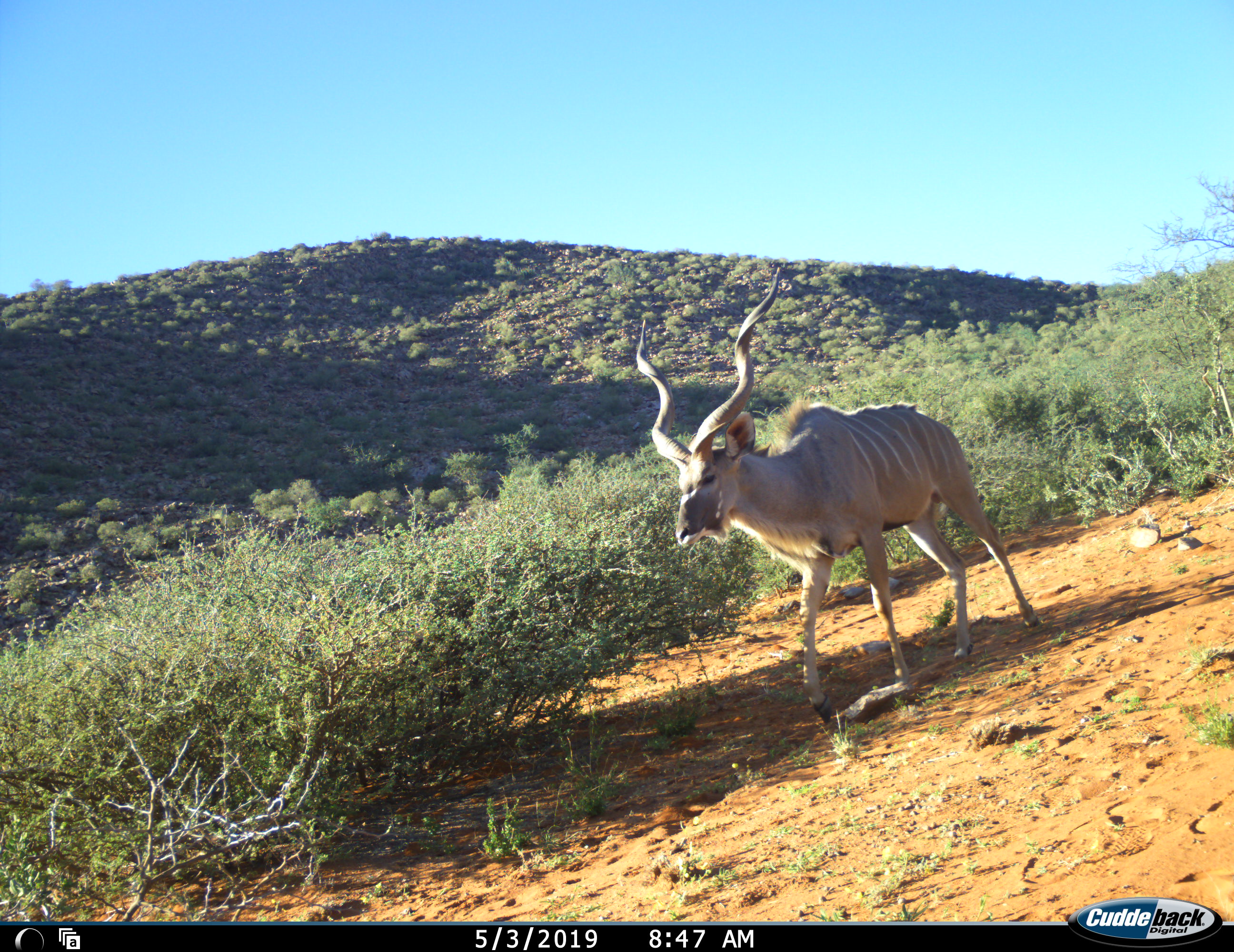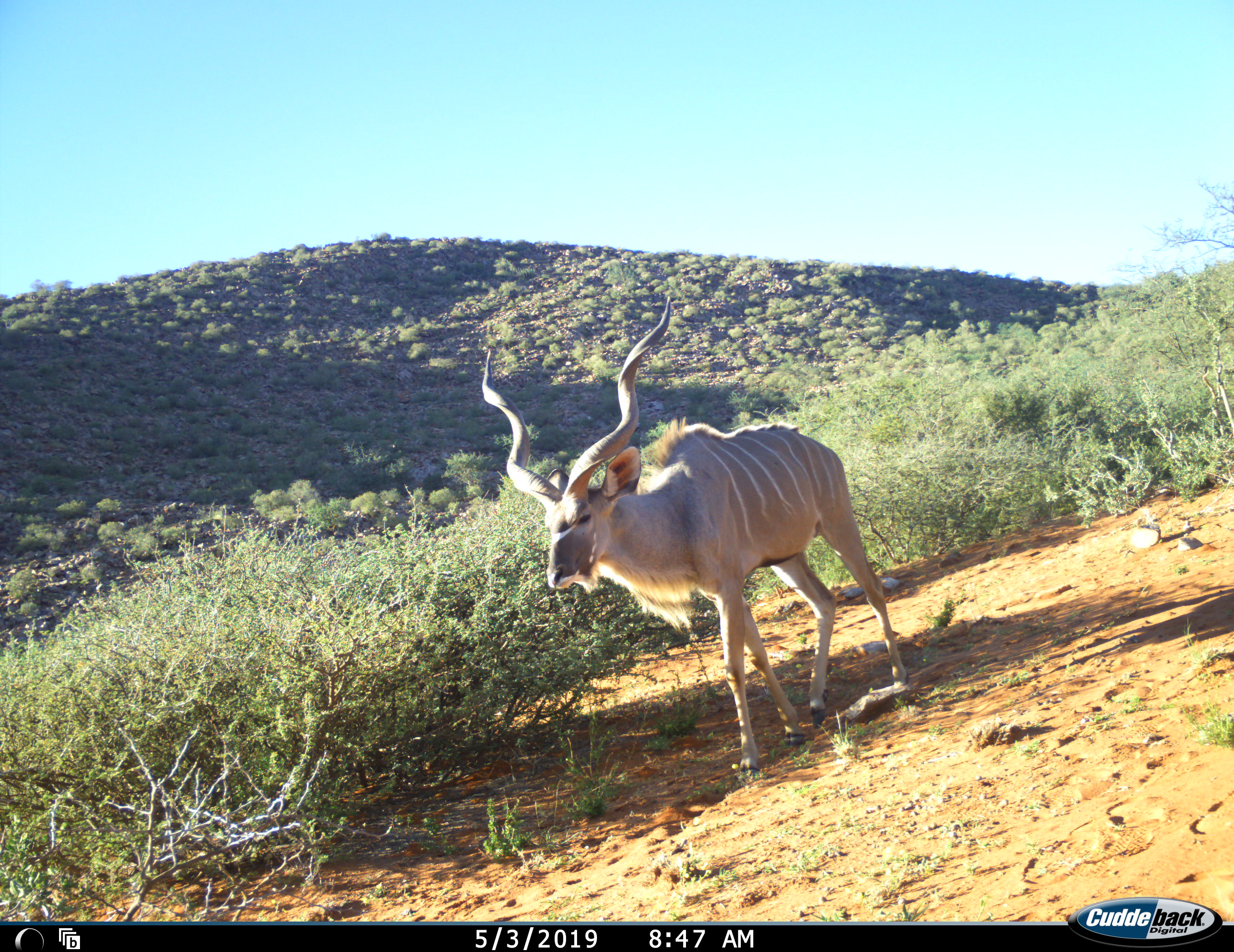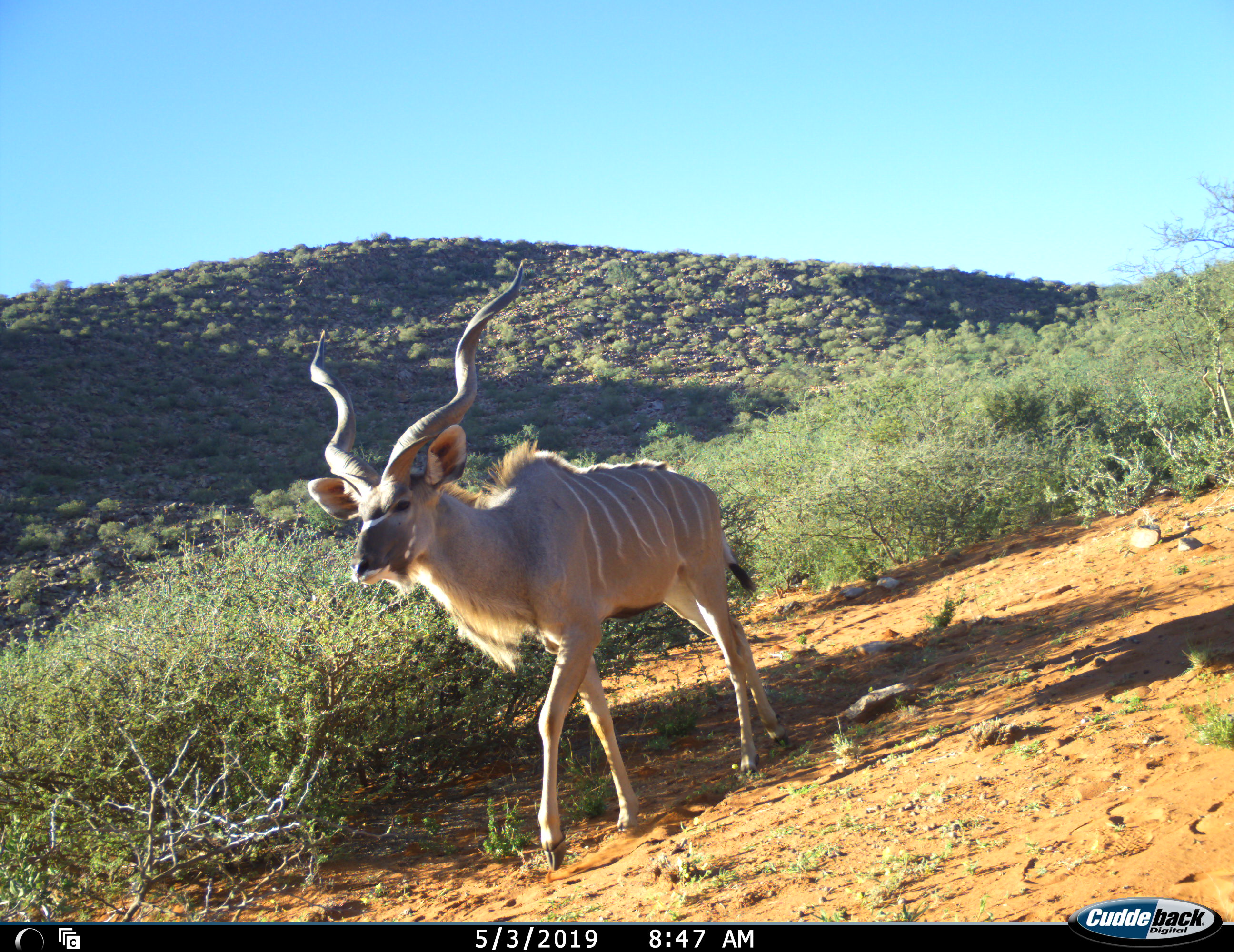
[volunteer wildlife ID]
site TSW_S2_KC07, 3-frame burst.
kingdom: Animalia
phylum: Chordata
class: Mammalia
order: Artiodactyla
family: Bovidae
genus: Tragelaphus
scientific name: Tragelaphus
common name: kudu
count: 1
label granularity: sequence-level